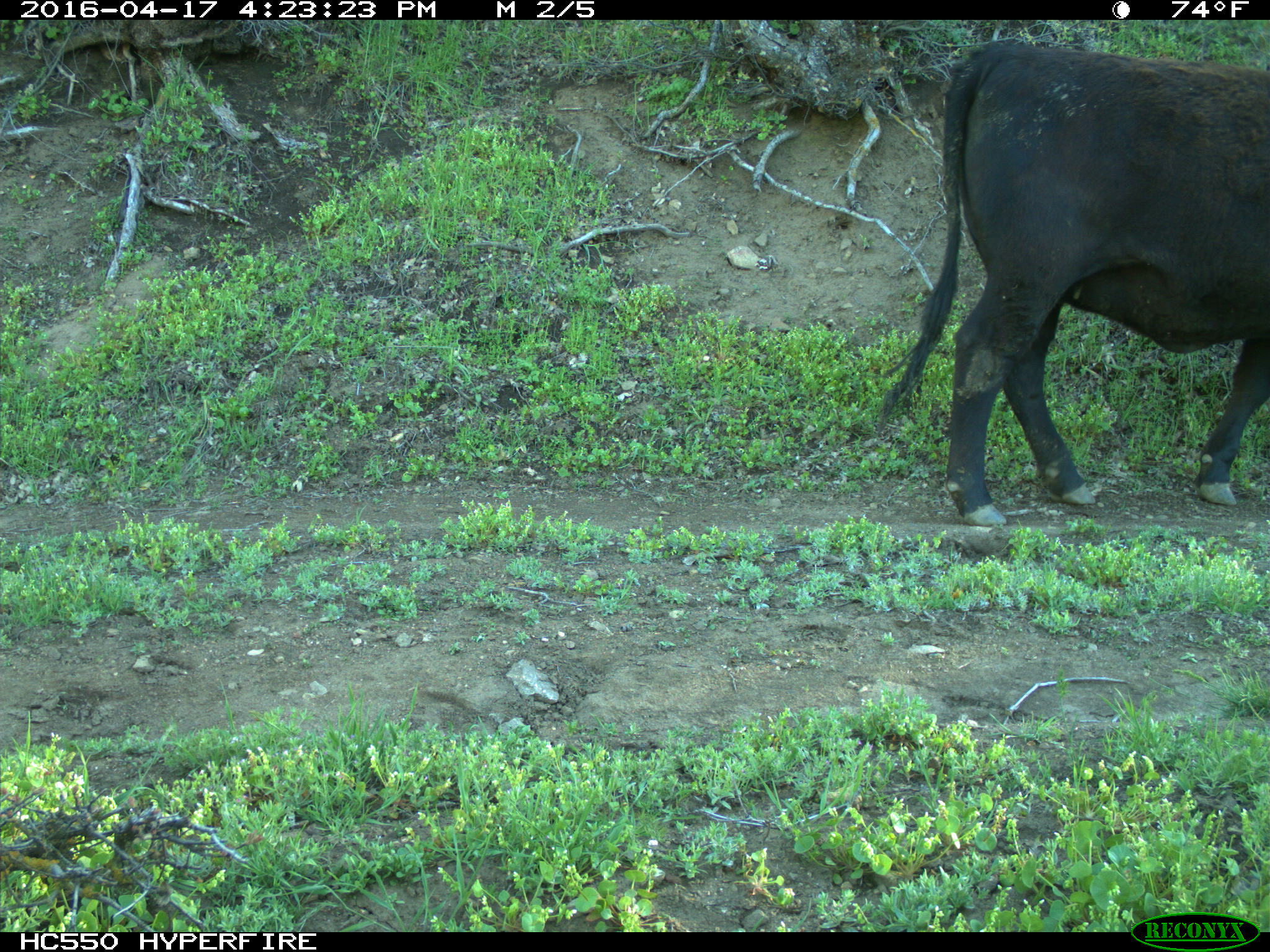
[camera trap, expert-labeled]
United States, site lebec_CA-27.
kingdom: Animalia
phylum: Chordata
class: Mammalia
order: Artiodactyla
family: Bovidae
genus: Bos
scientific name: Bos taurus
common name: domestic cow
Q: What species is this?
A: Bos taurus (domestic cow).